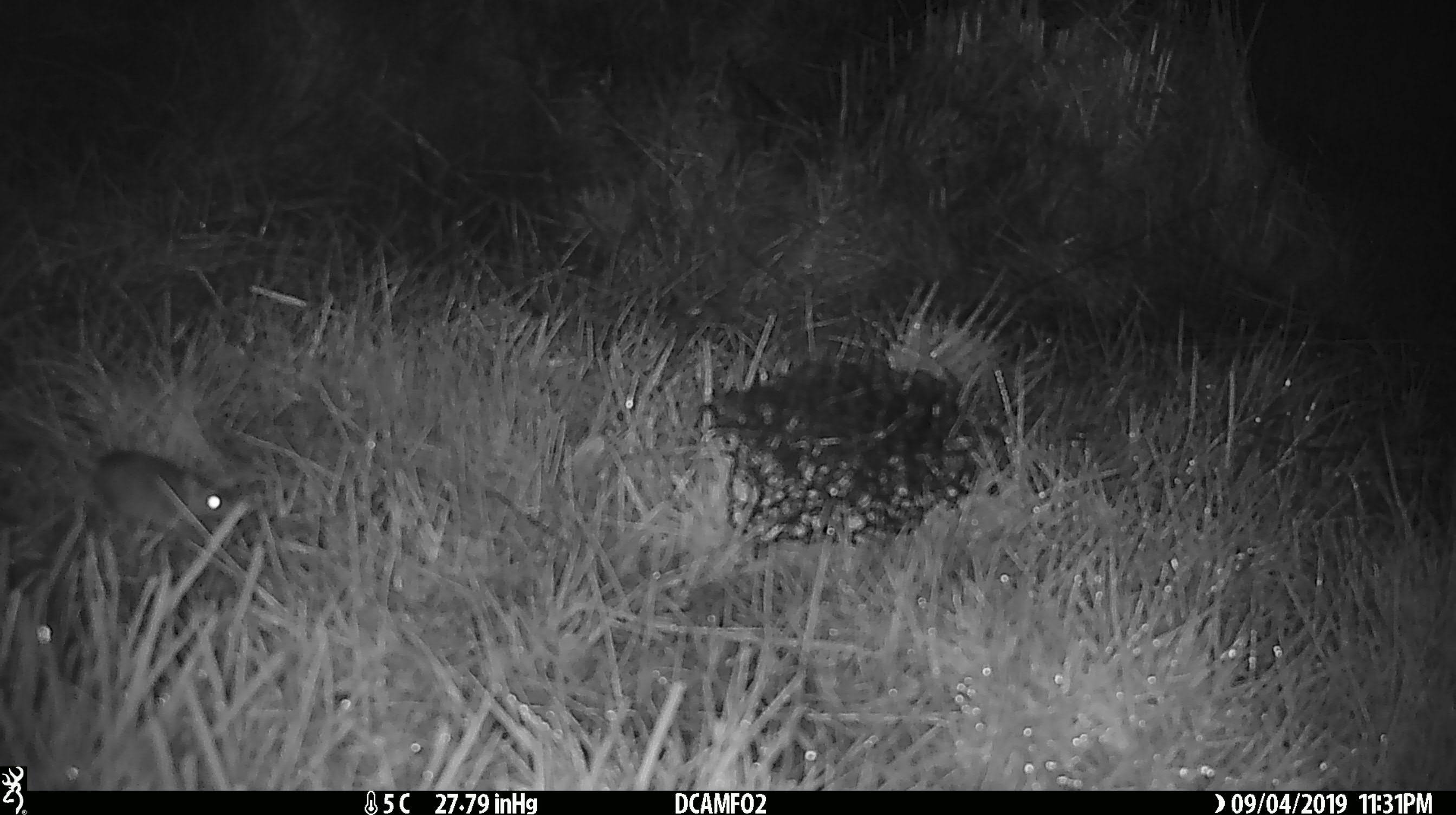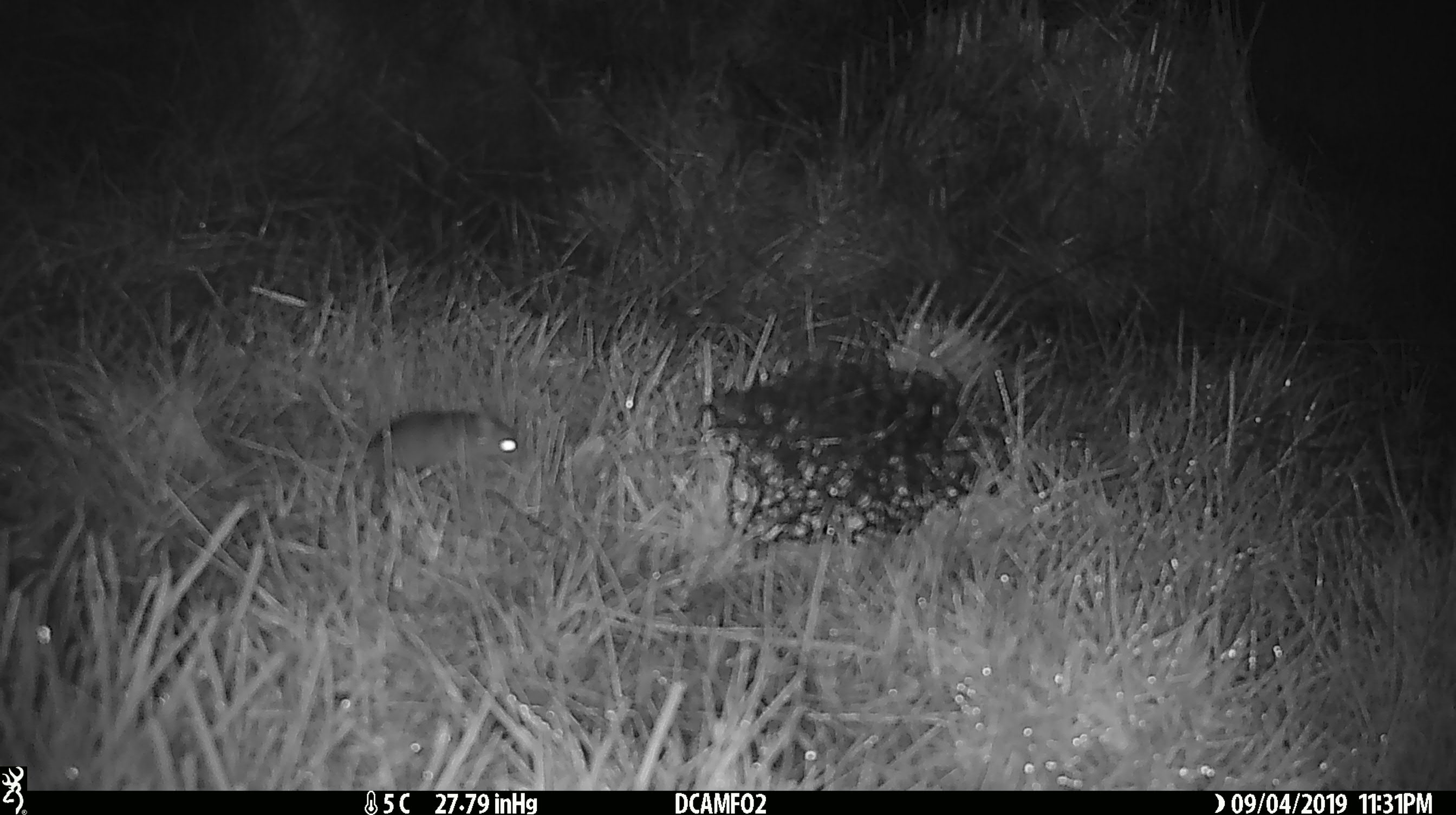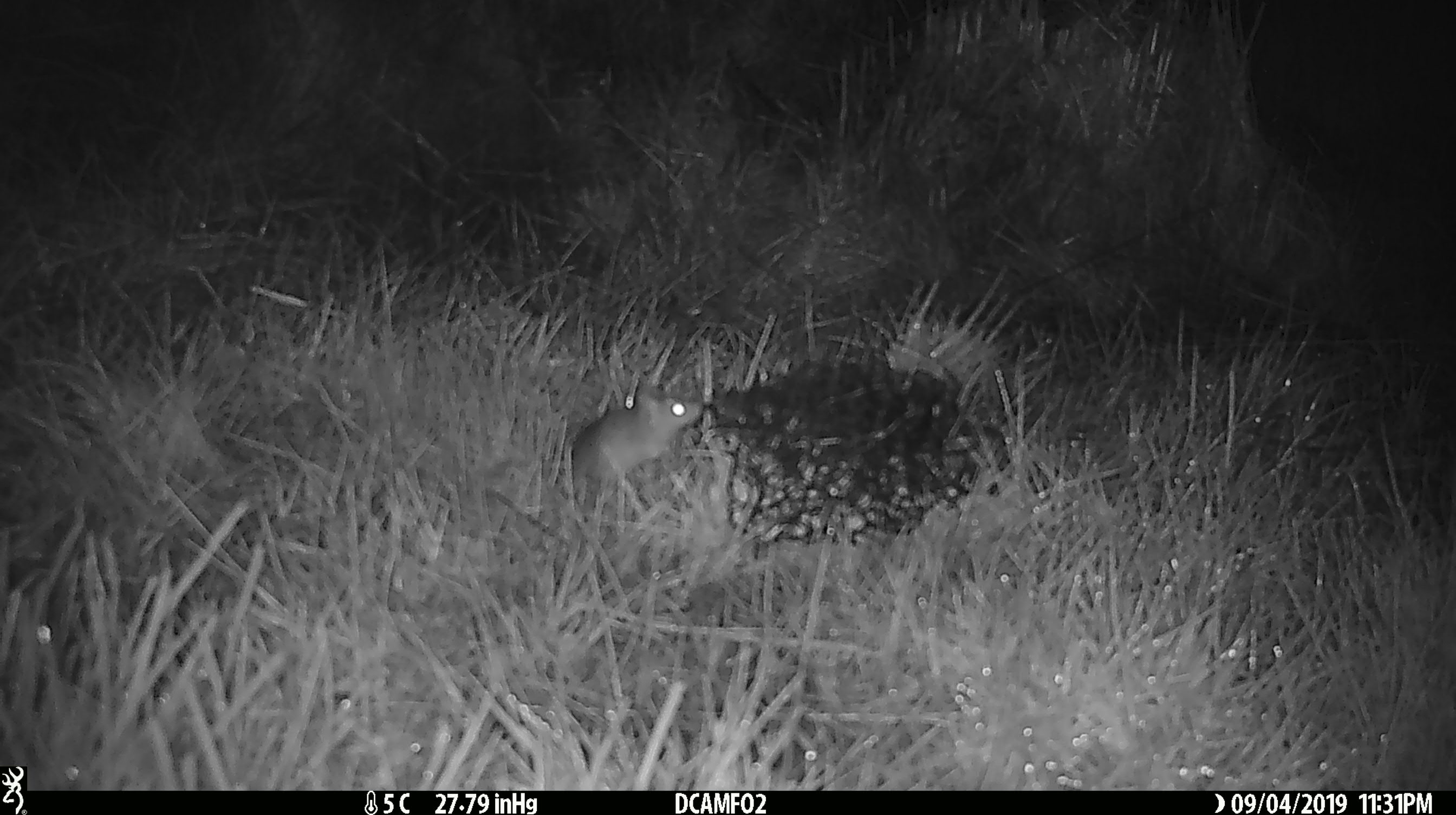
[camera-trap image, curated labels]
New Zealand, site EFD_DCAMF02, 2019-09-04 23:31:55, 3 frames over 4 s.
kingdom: Animalia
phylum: Chordata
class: Mammalia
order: Rodentia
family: Muridae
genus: Mus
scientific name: Mus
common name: mouse